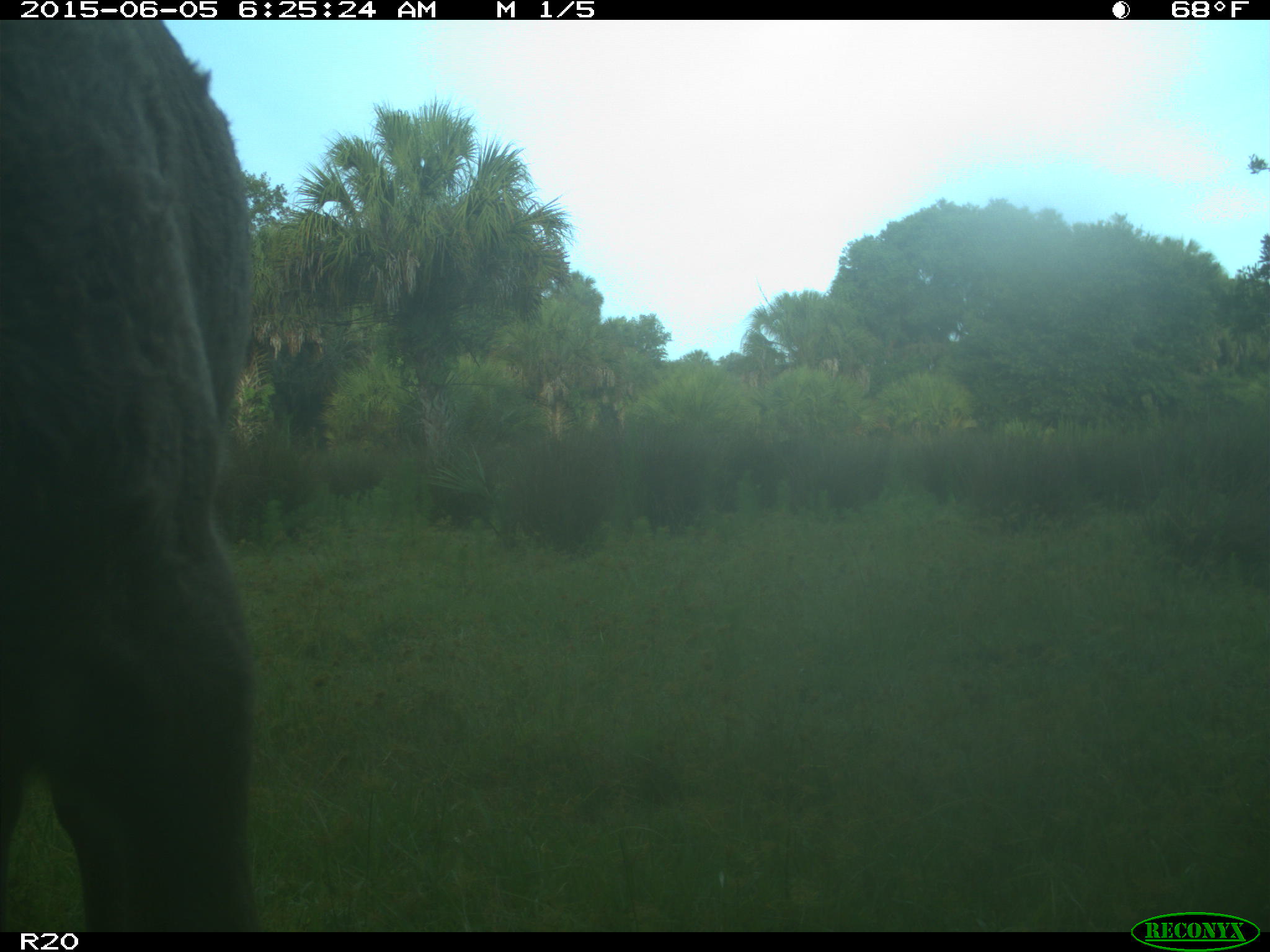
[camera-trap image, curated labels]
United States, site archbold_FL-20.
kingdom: Animalia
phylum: Chordata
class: Mammalia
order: Artiodactyla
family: Bovidae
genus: Bos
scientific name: Bos taurus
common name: domestic cow